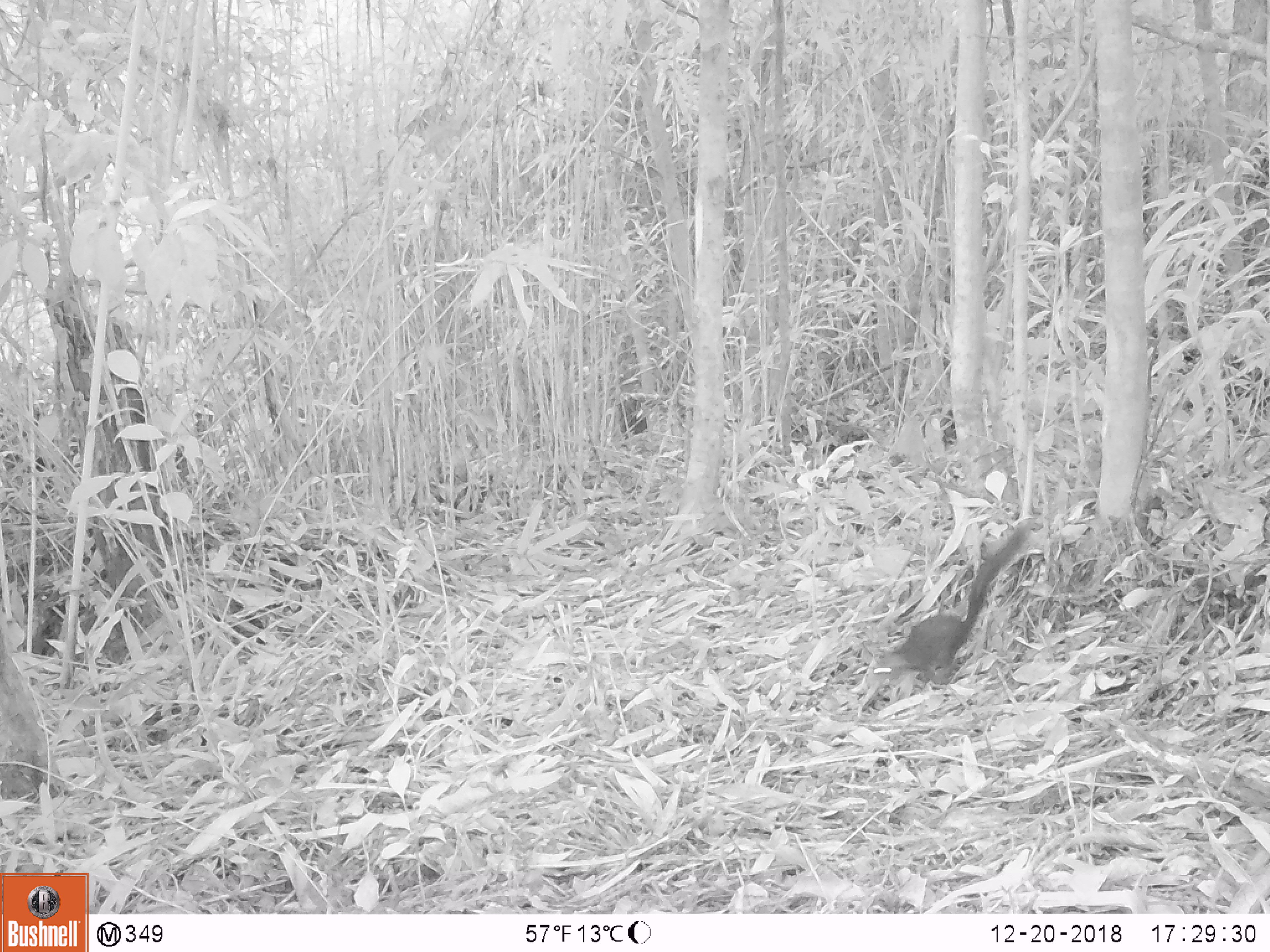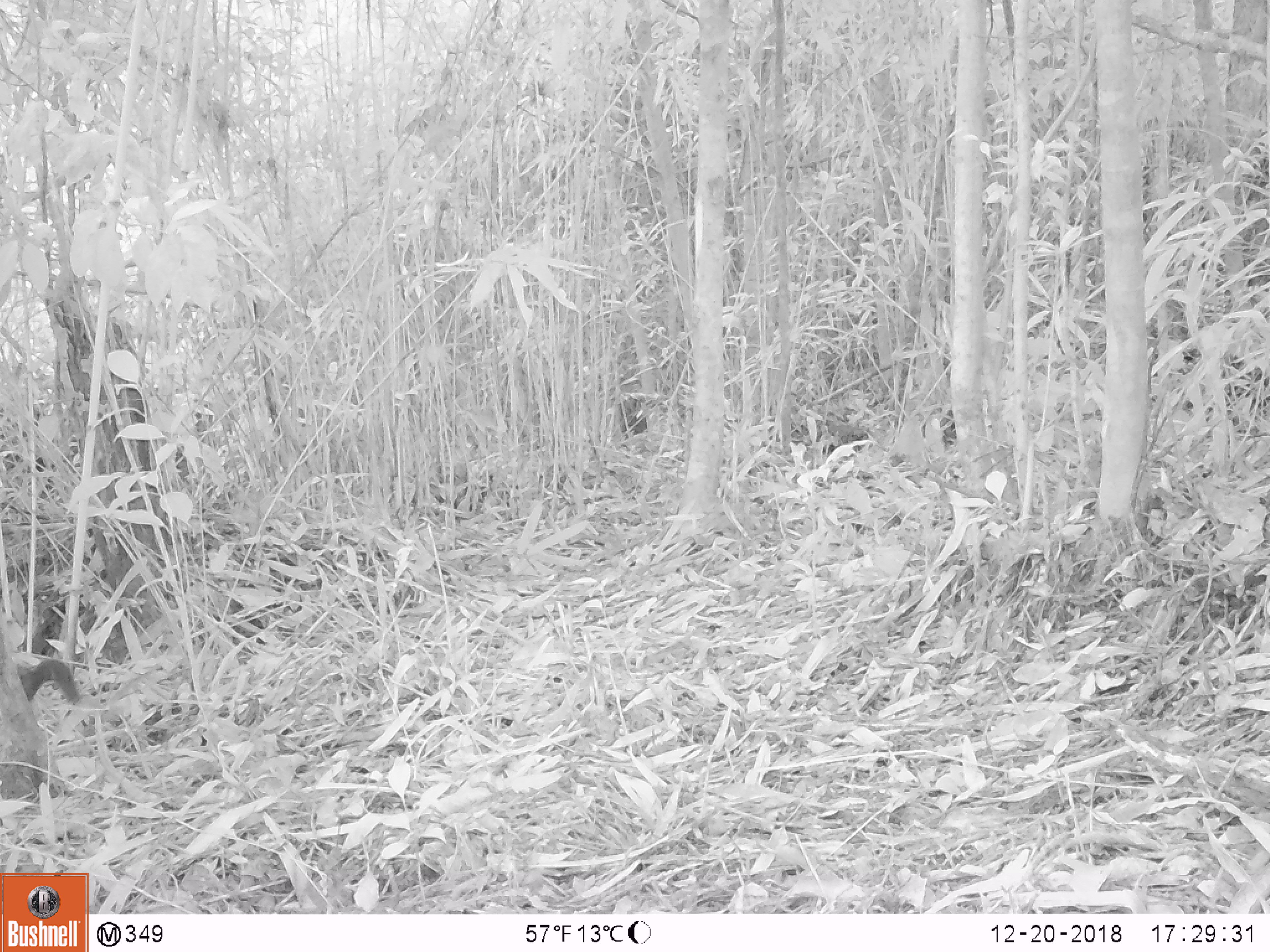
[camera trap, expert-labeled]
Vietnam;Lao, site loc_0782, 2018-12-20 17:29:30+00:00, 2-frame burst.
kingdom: Animalia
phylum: Chordata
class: Mammalia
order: Scandentia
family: Tupaiidae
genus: Tupaia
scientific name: Tupaia belangeri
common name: northern treeshrew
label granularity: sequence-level